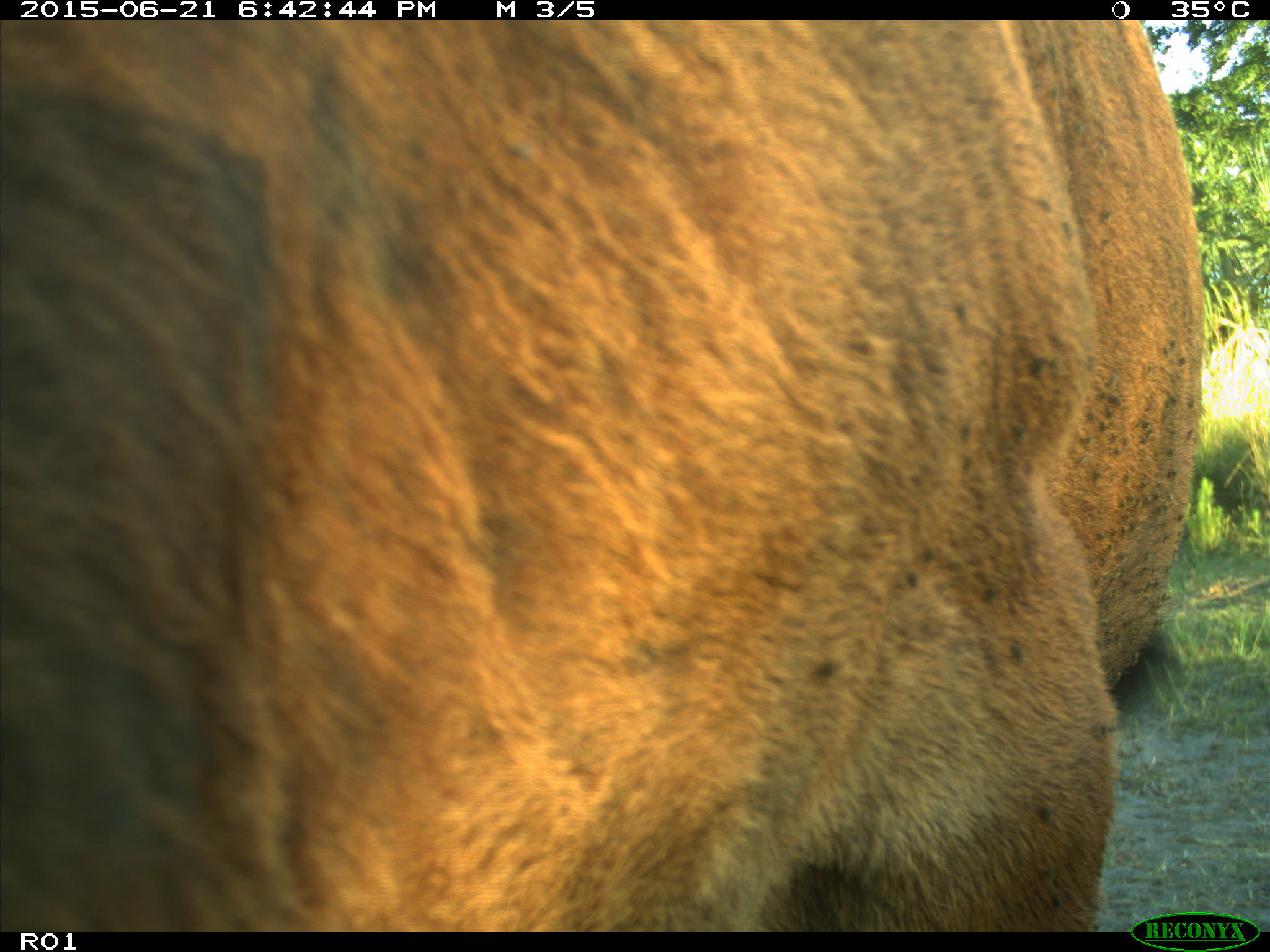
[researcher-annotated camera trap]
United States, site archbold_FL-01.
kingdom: Animalia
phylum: Chordata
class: Mammalia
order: Artiodactyla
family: Bovidae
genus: Bos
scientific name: Bos taurus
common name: domestic cow